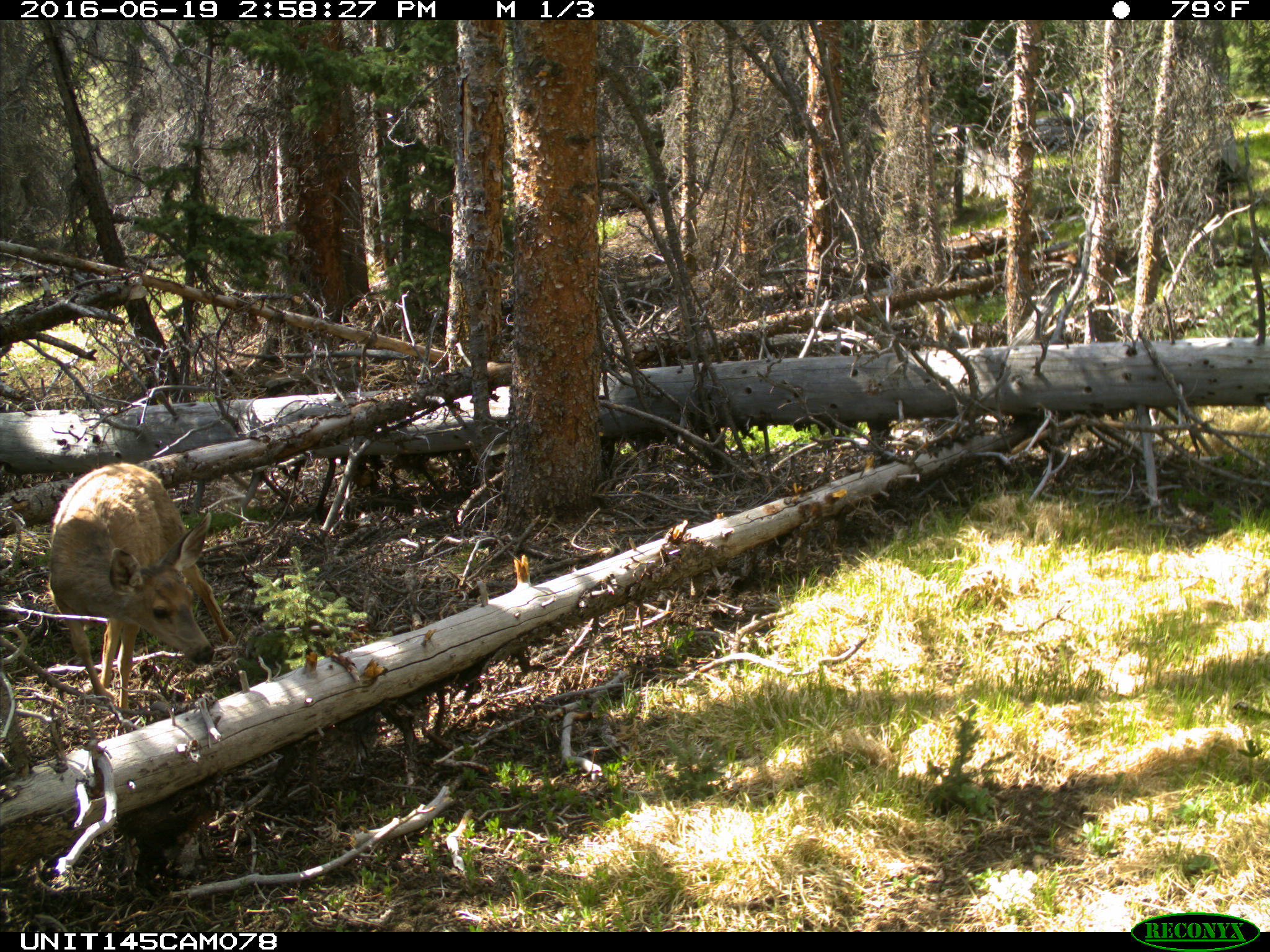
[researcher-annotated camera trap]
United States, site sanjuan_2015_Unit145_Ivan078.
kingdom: Animalia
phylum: Chordata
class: Mammalia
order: Artiodactyla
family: Cervidae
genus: Odocoileus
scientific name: Odocoileus hemionus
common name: mule deer